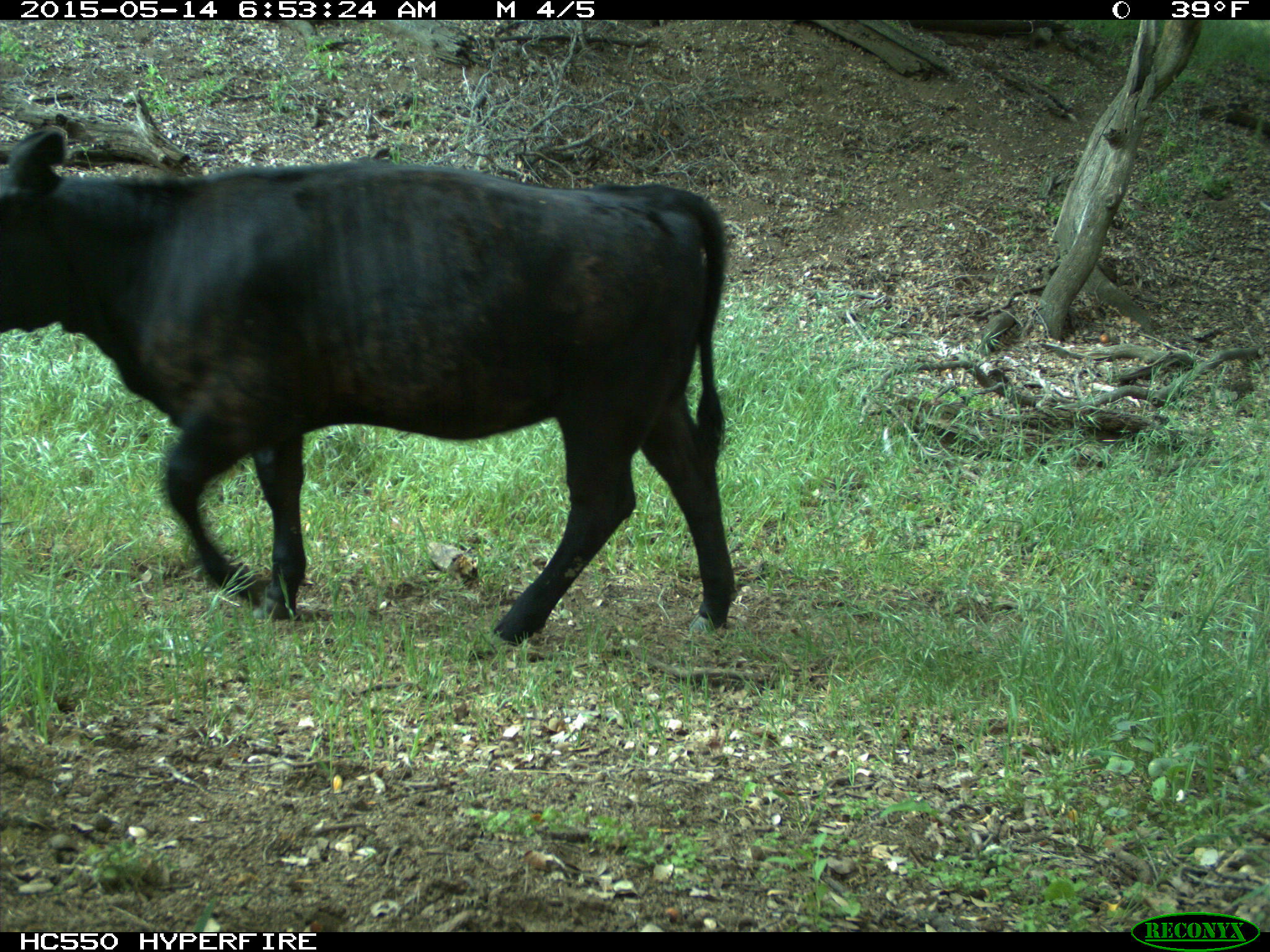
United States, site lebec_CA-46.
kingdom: Animalia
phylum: Chordata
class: Mammalia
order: Artiodactyla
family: Bovidae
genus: Bos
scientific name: Bos taurus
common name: domestic cow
Bos taurus (domestic cow).